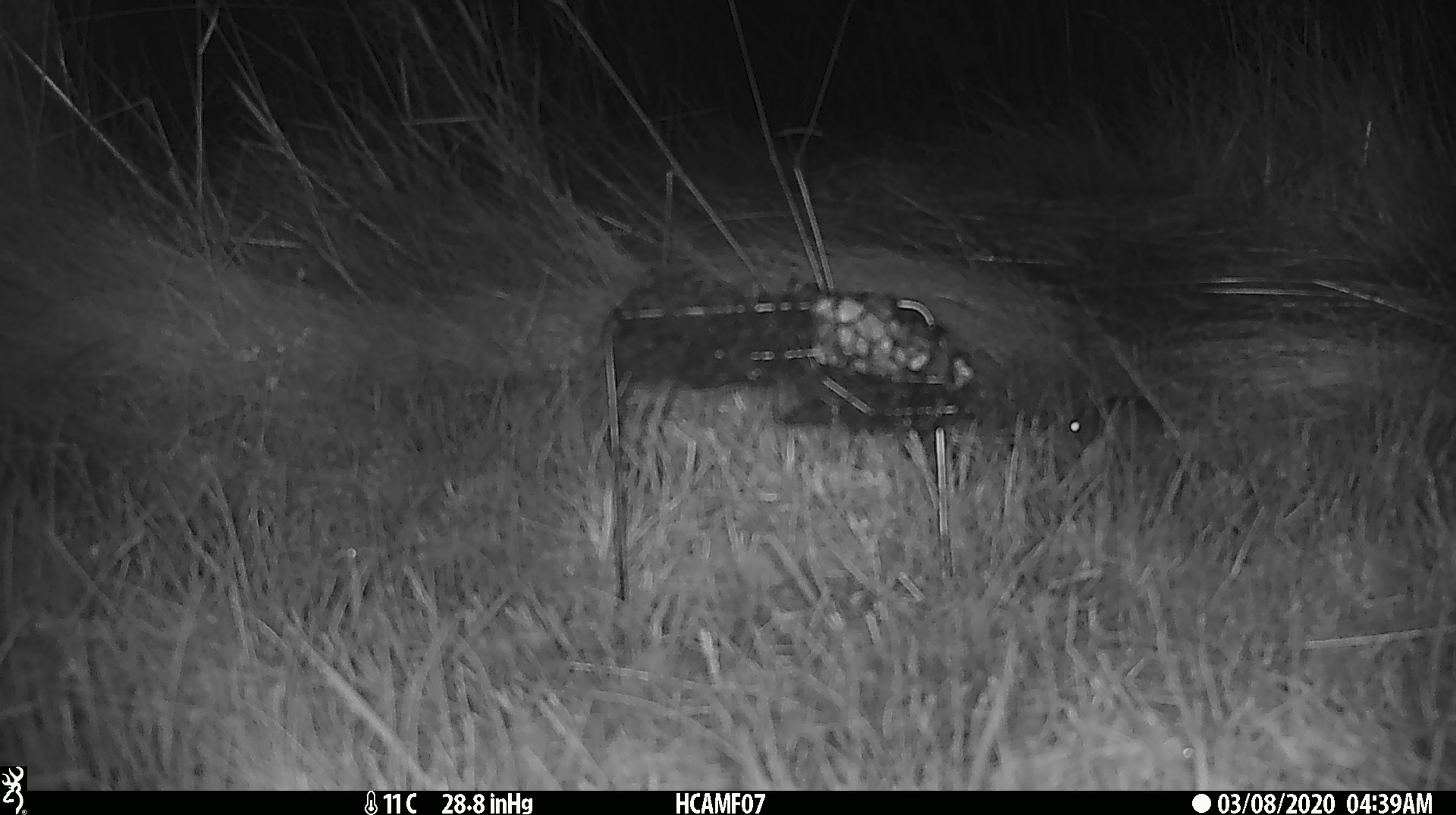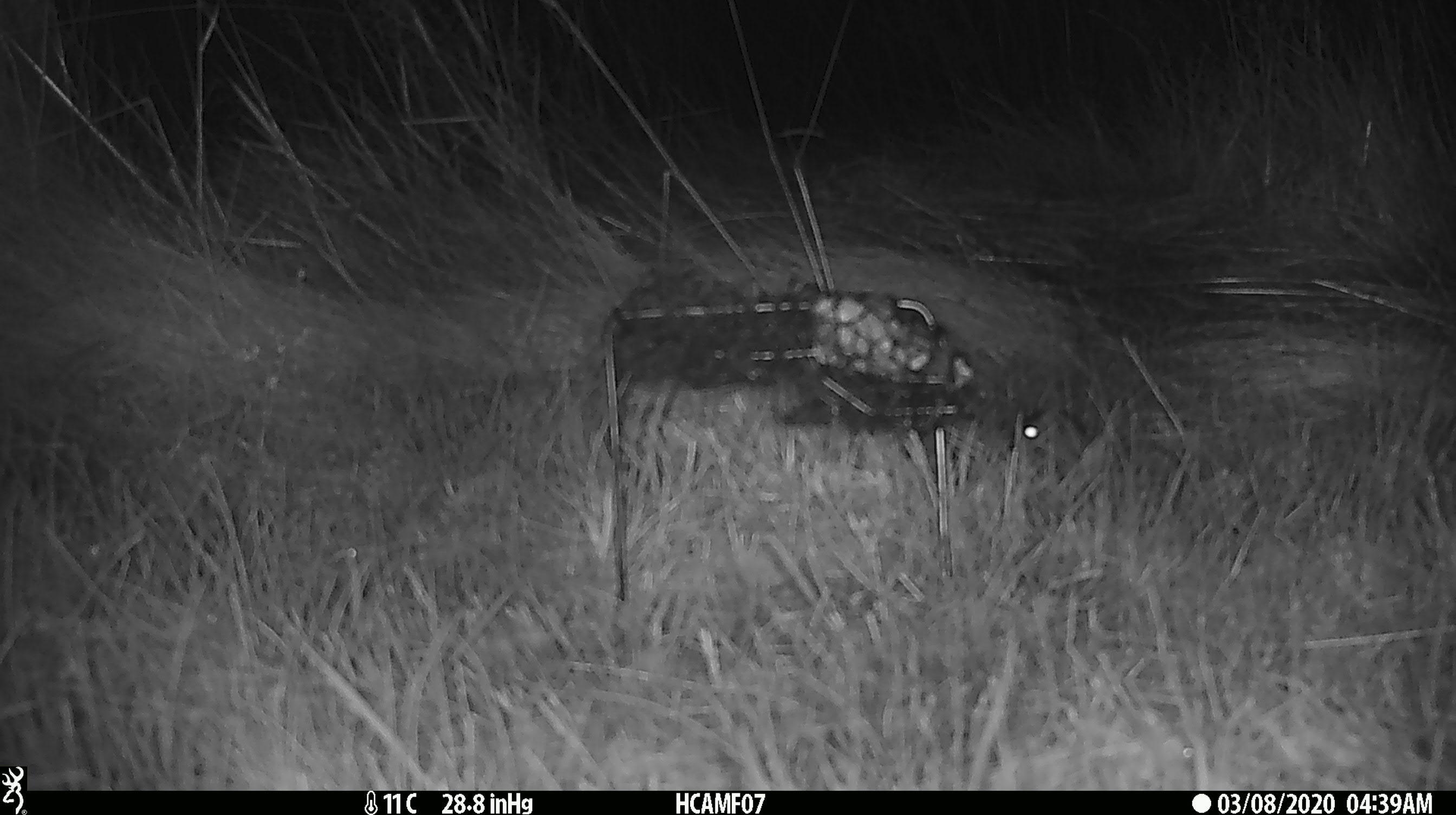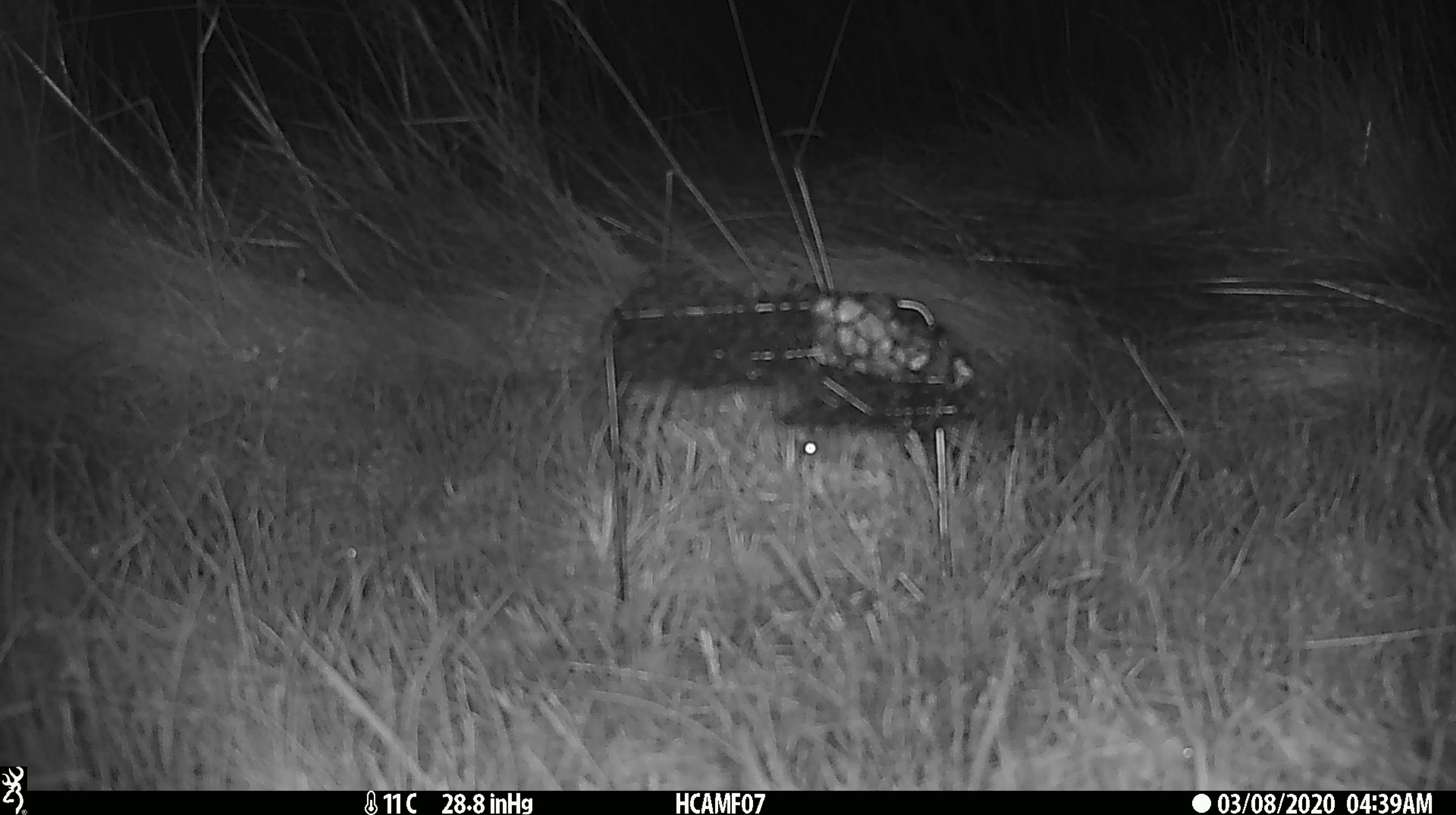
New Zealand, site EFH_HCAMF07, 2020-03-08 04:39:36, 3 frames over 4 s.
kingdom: Animalia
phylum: Chordata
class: Mammalia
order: Rodentia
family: Muridae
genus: Mus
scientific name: Mus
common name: mouse